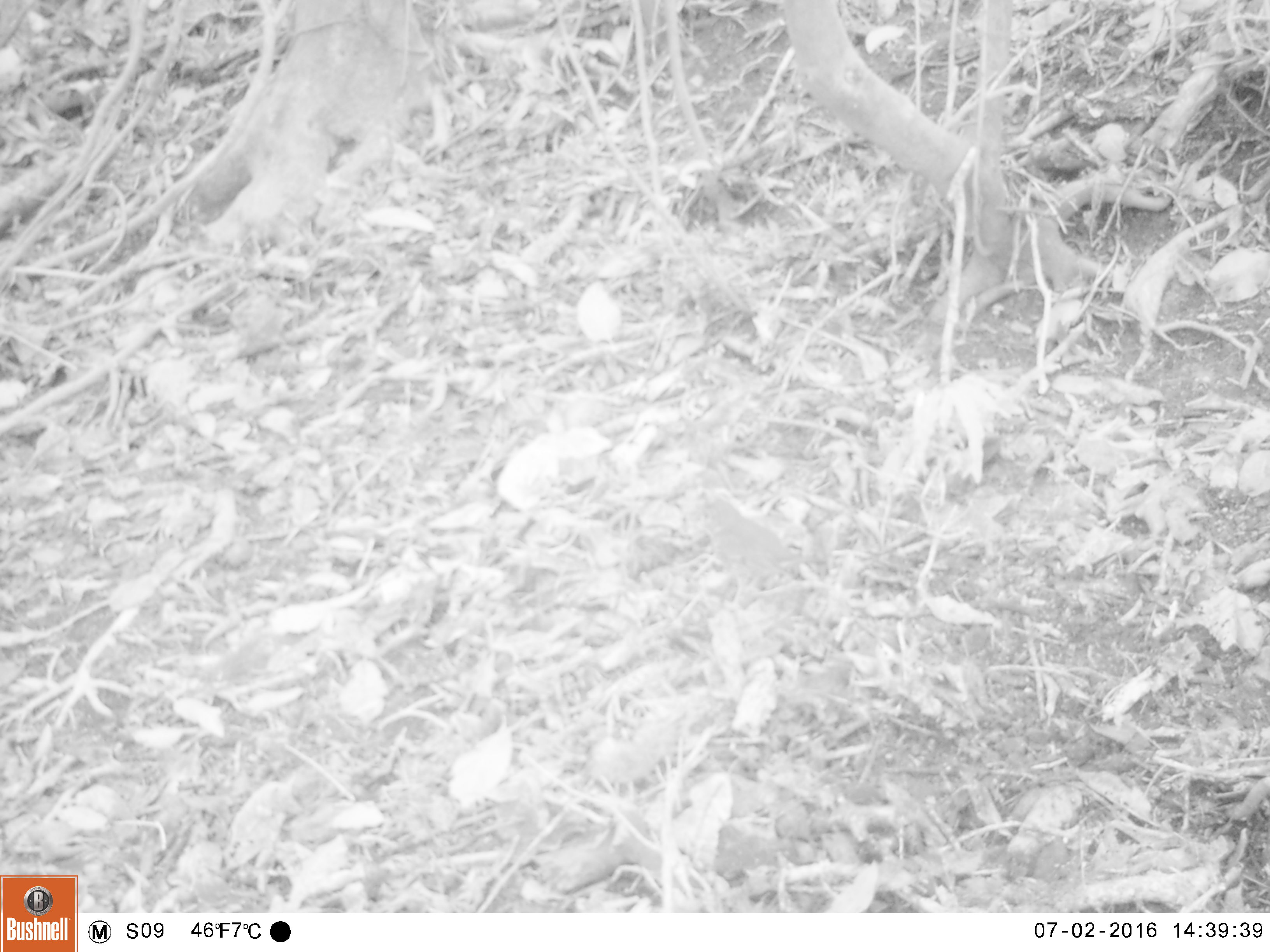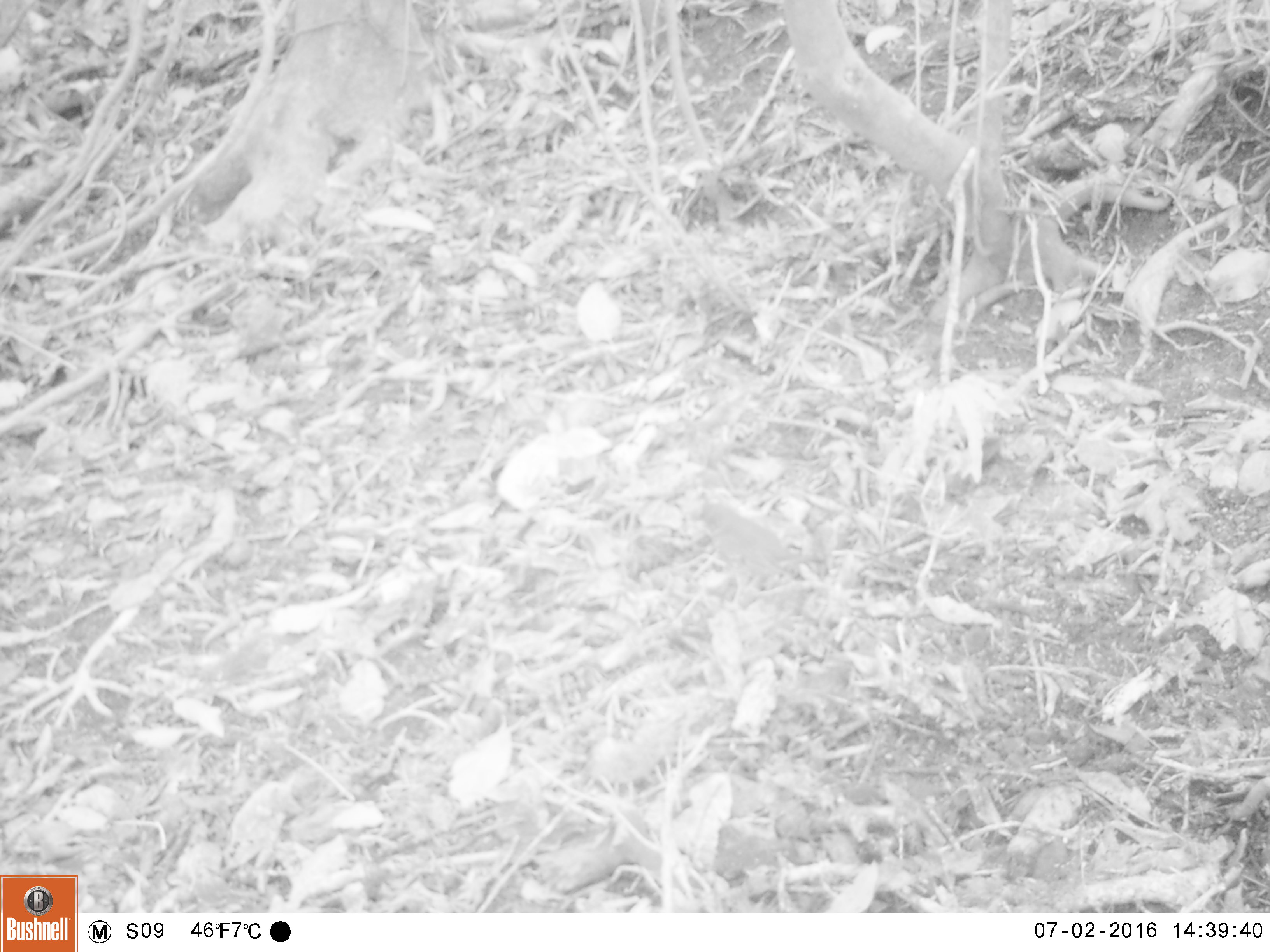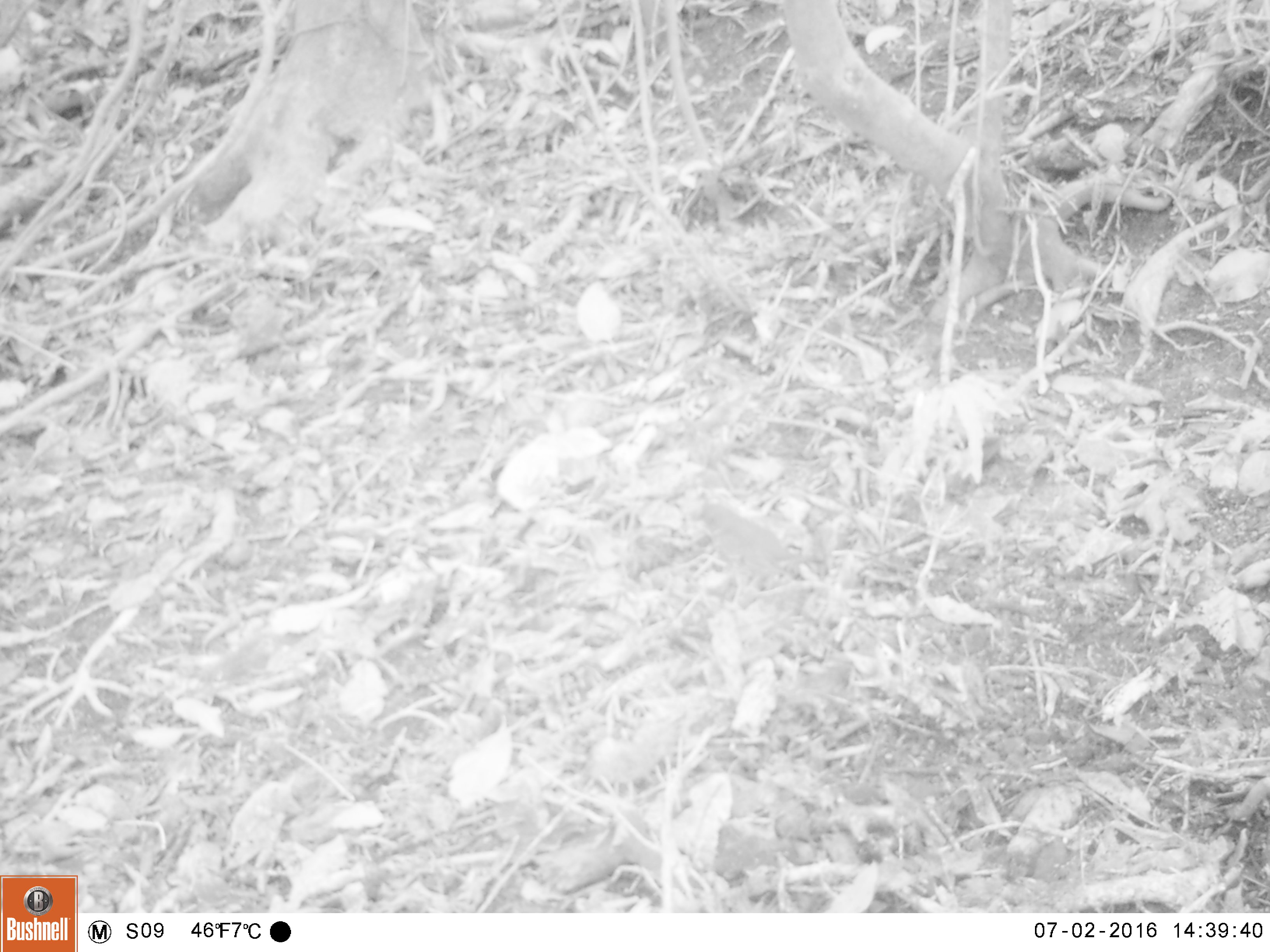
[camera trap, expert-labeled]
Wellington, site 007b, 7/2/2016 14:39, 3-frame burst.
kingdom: Animalia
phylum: Chordata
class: Aves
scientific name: Aves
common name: bird